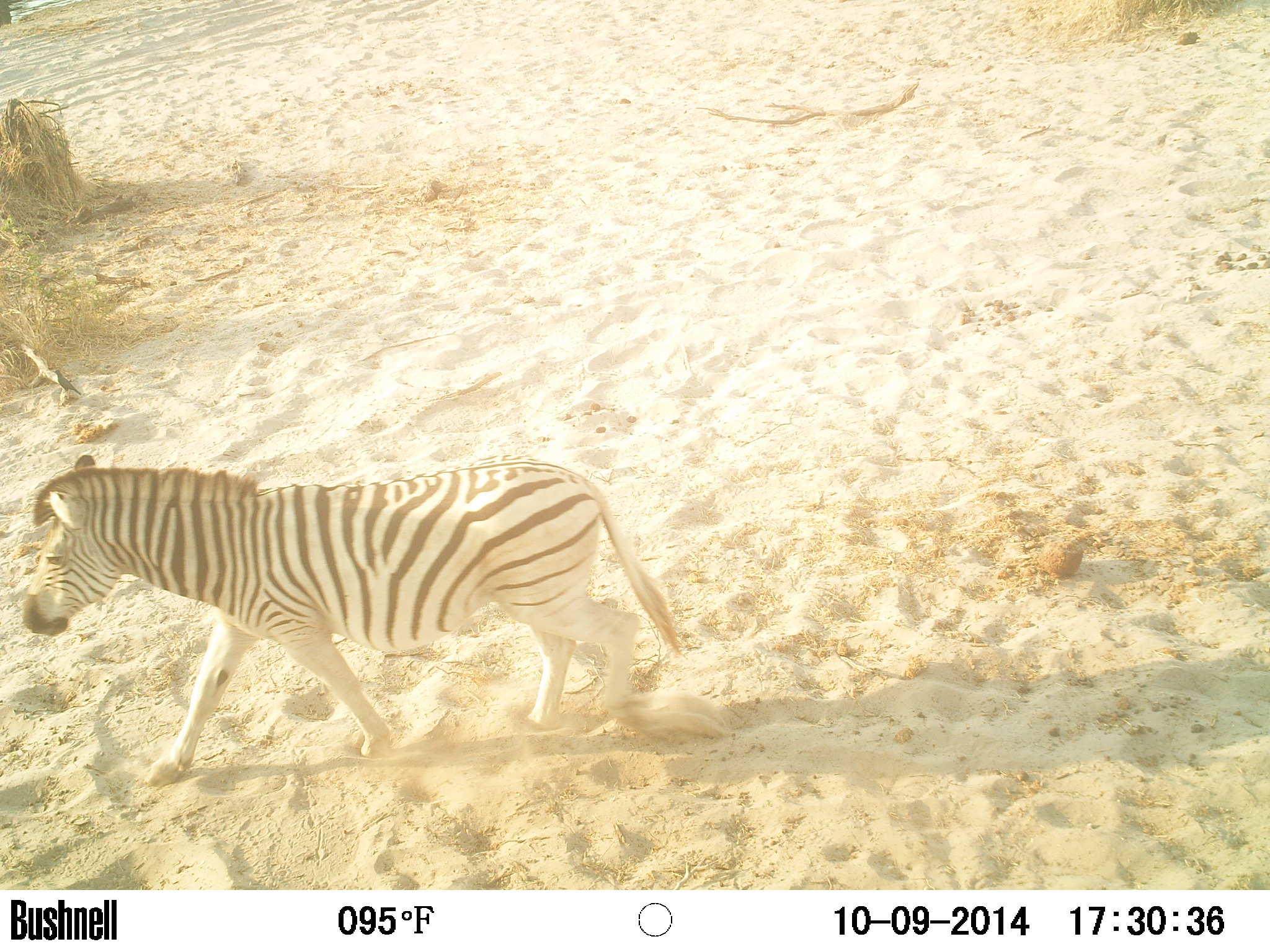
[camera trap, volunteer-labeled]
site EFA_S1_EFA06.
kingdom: Animalia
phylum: Chordata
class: Mammalia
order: Perissodactyla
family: Equidae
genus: Equus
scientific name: Equus quagga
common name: plains zebra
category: zebraplains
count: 1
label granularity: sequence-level